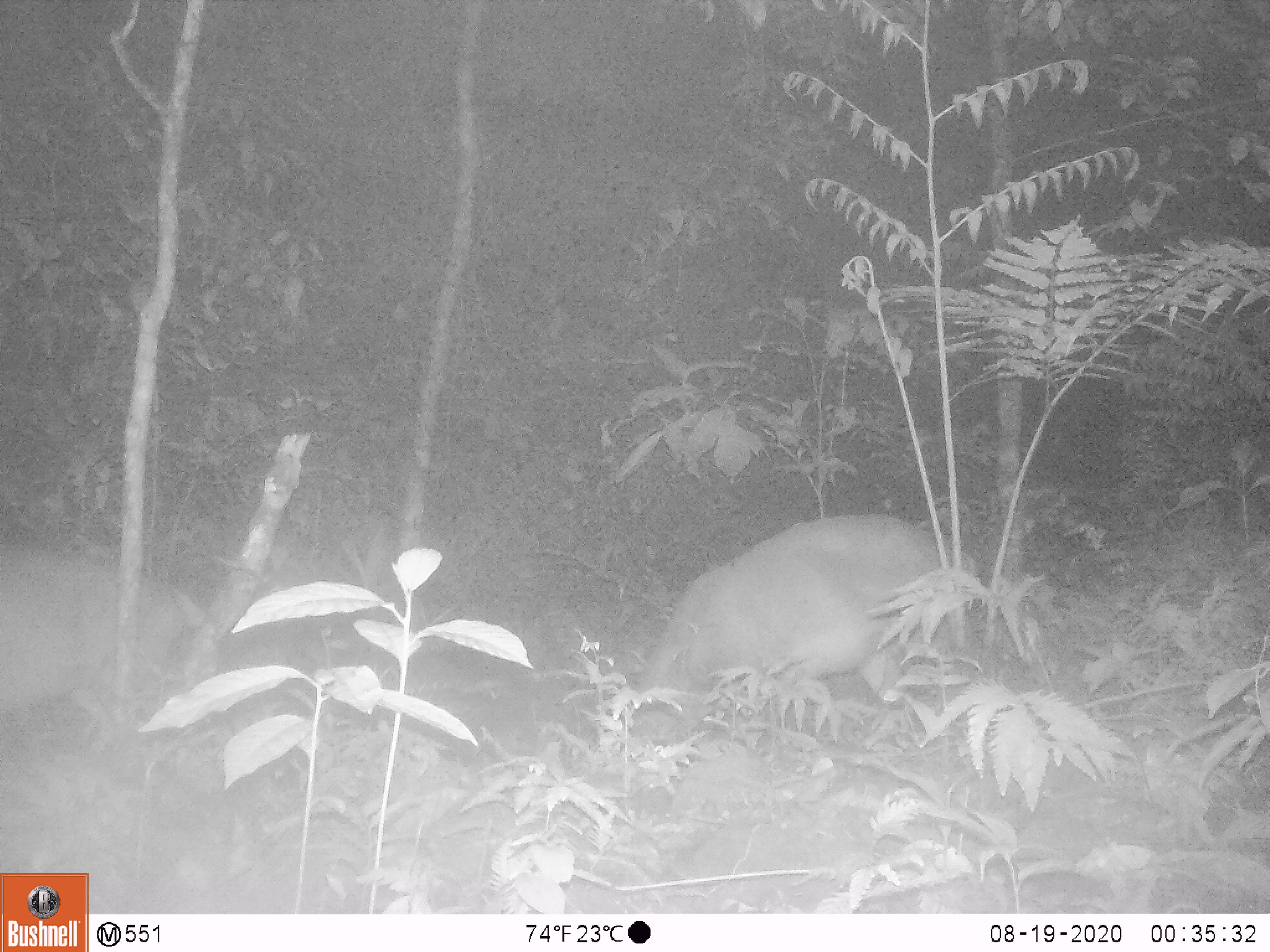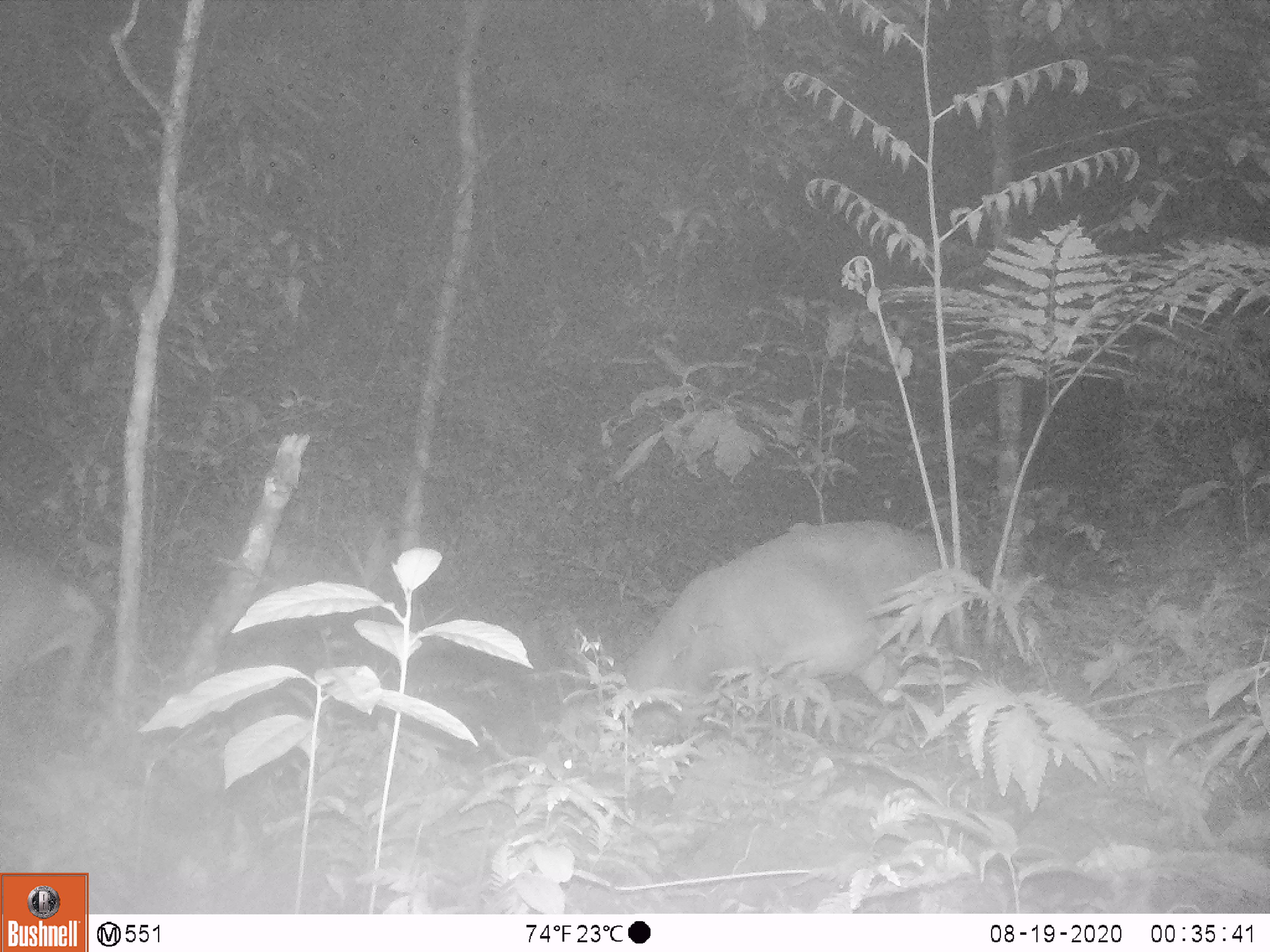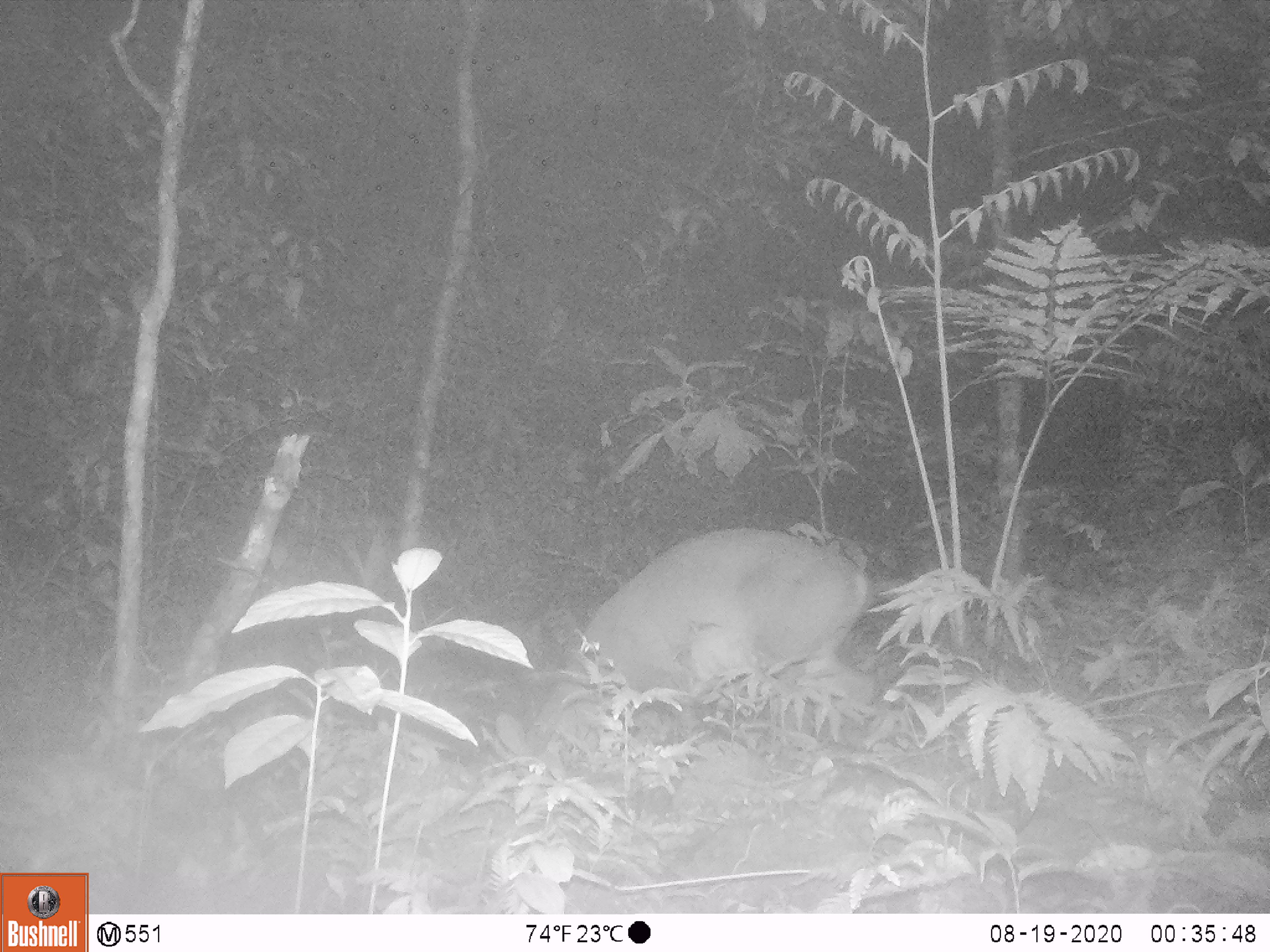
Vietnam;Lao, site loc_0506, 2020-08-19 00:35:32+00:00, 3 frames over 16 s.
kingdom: Animalia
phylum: Chordata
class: Mammalia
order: Artiodactyla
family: Cervidae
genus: Muntiacus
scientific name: Muntiacus vuquangensis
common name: large-antlered muntjac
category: large antlered muntjac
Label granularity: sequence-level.